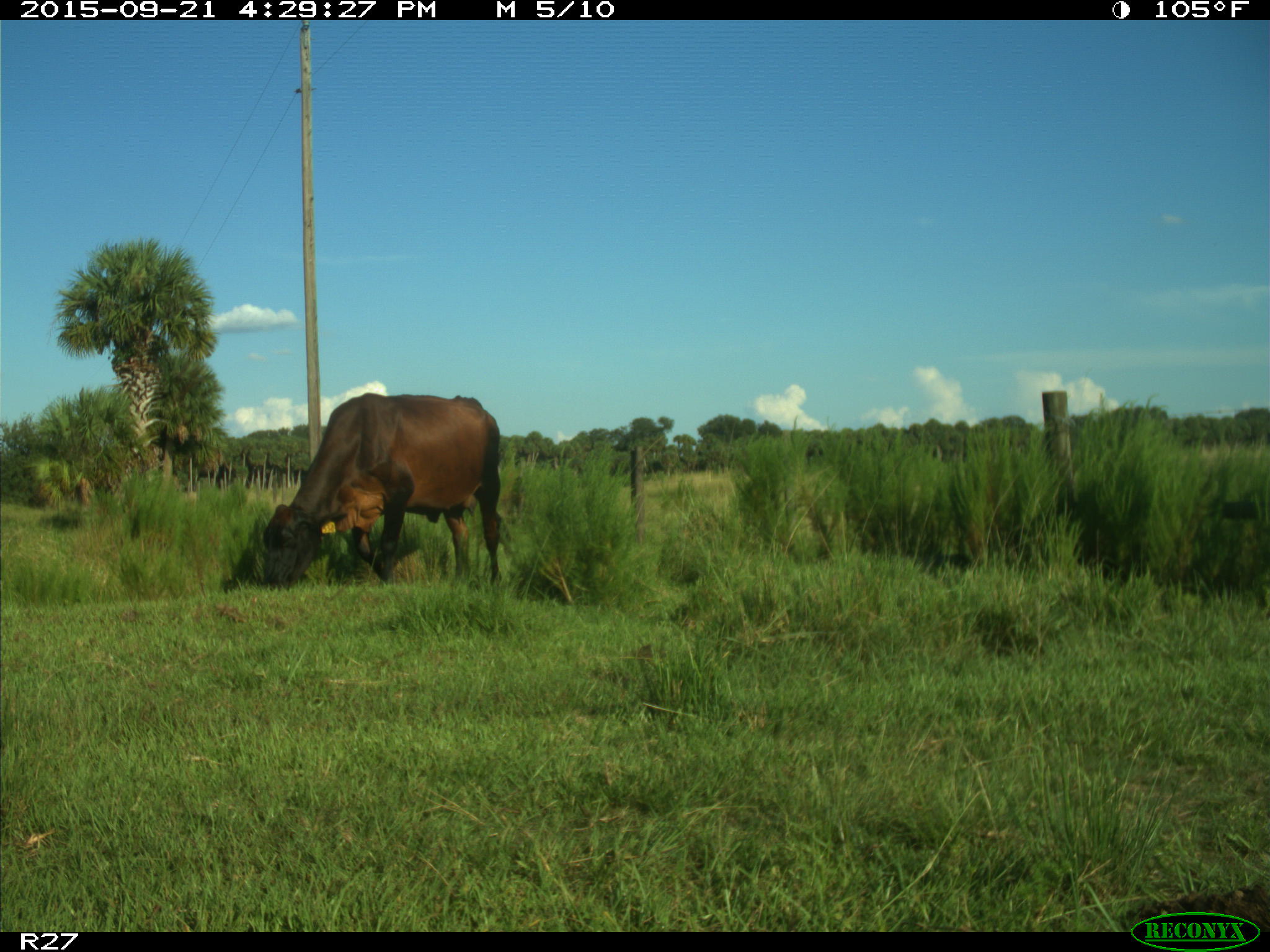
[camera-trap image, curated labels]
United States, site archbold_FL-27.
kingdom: Animalia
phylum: Chordata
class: Mammalia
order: Artiodactyla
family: Bovidae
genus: Bos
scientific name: Bos taurus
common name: domestic cow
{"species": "Bos taurus (domestic cow)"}